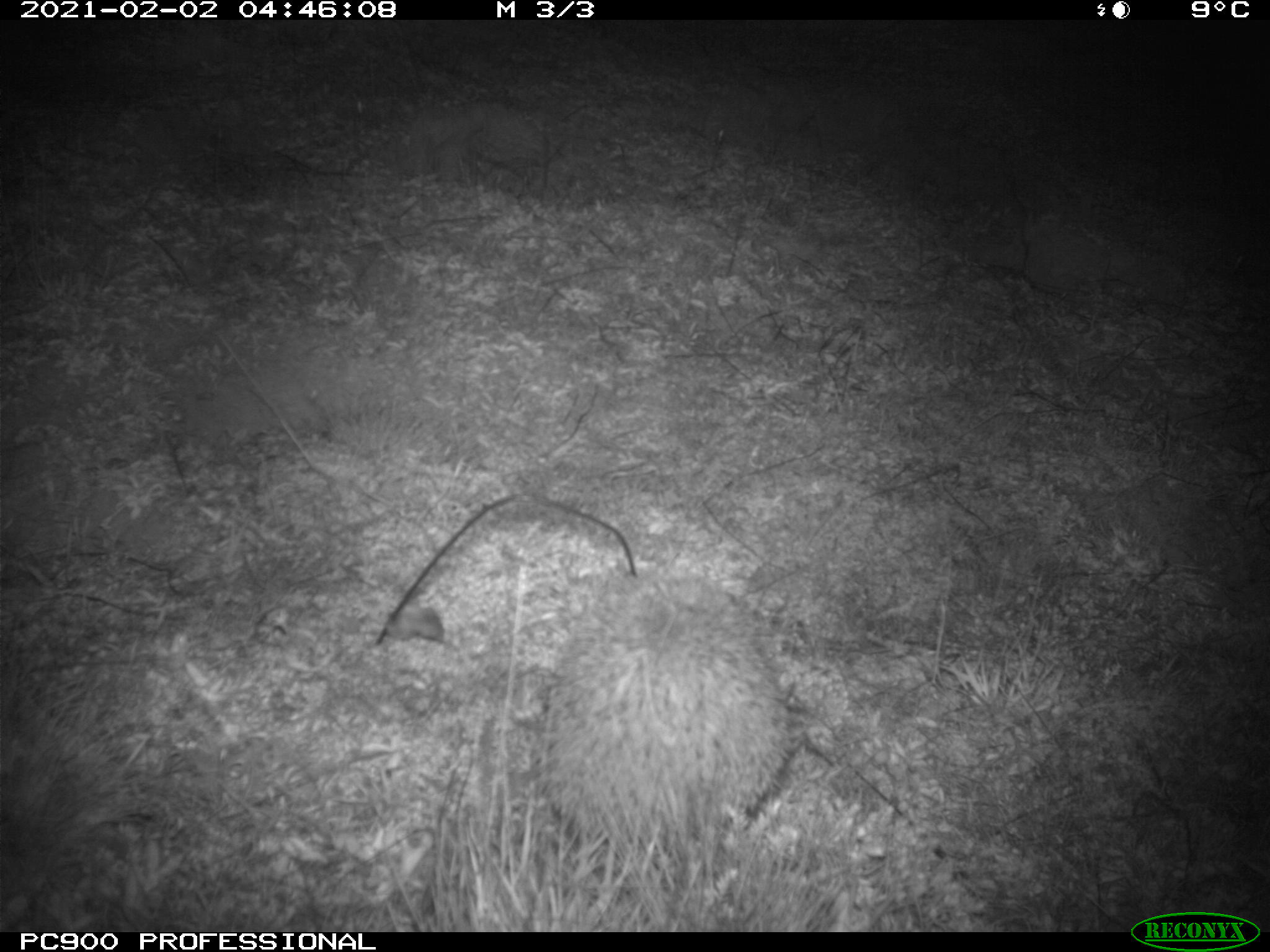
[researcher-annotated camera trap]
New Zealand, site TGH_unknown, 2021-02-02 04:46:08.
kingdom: Animalia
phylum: Chordata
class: Mammalia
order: Eulipotyphla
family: Erinaceidae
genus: Erinaceus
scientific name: Erinaceus europaeus europaeus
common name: european hedgehog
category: hedgehog